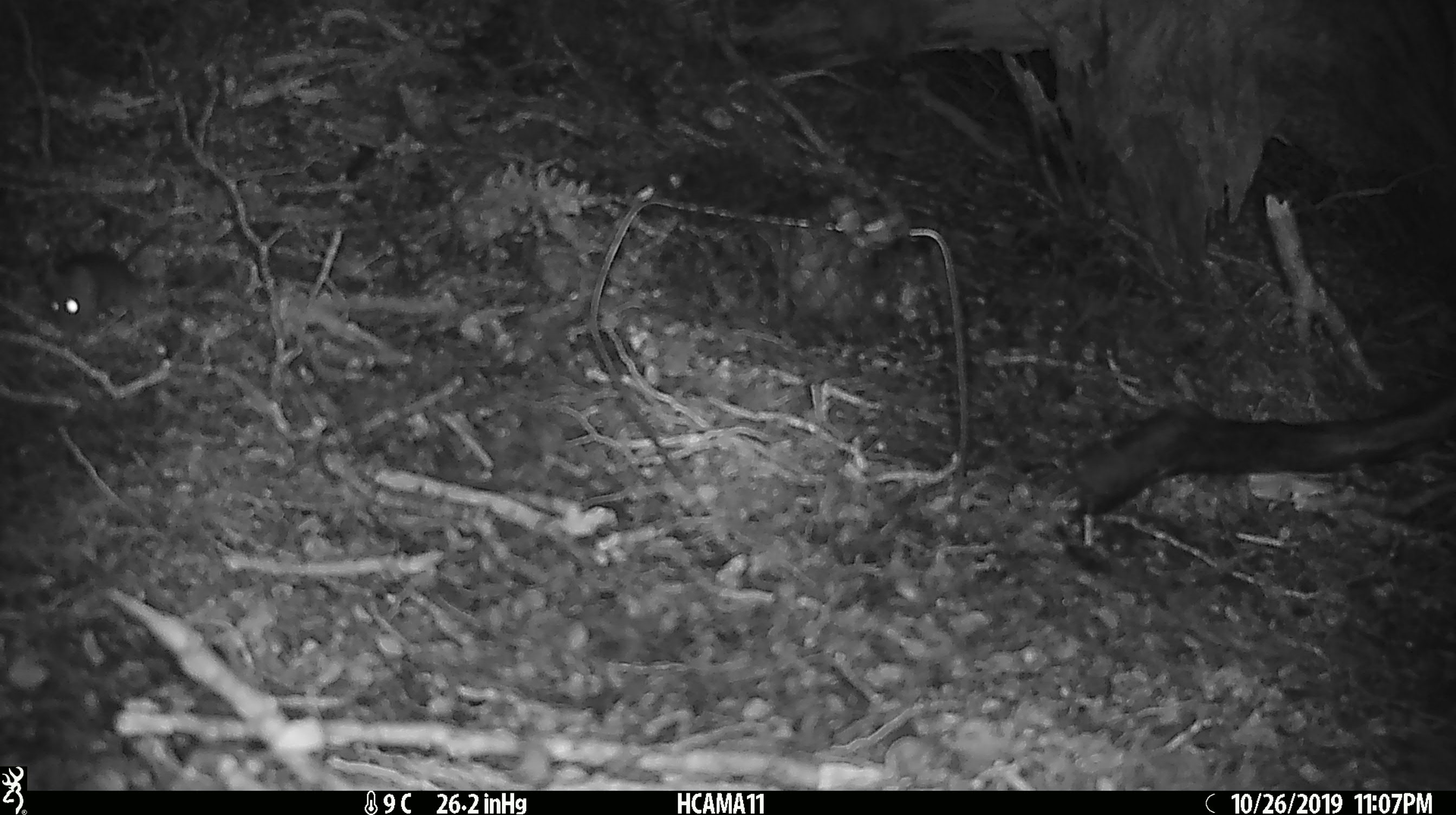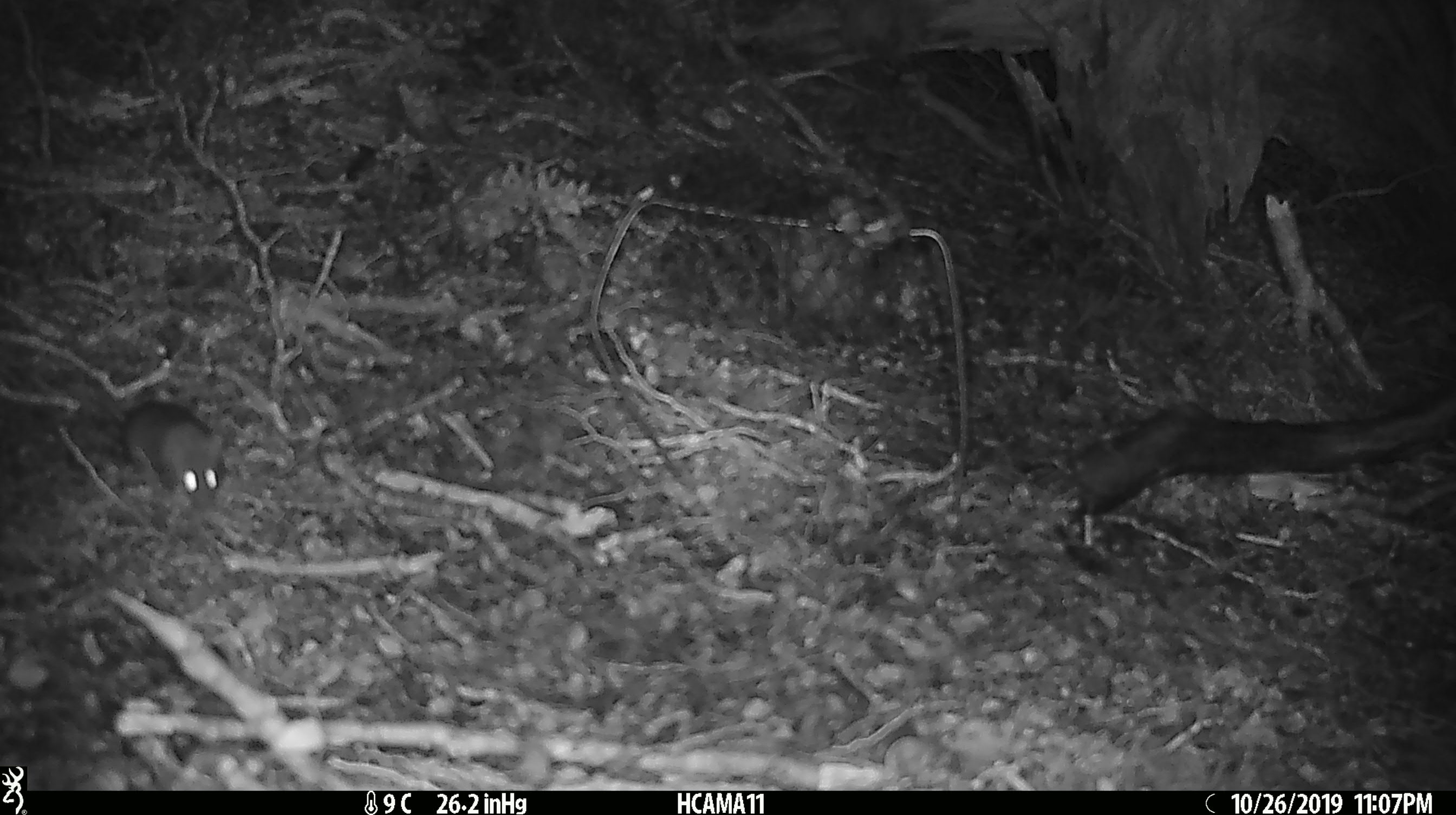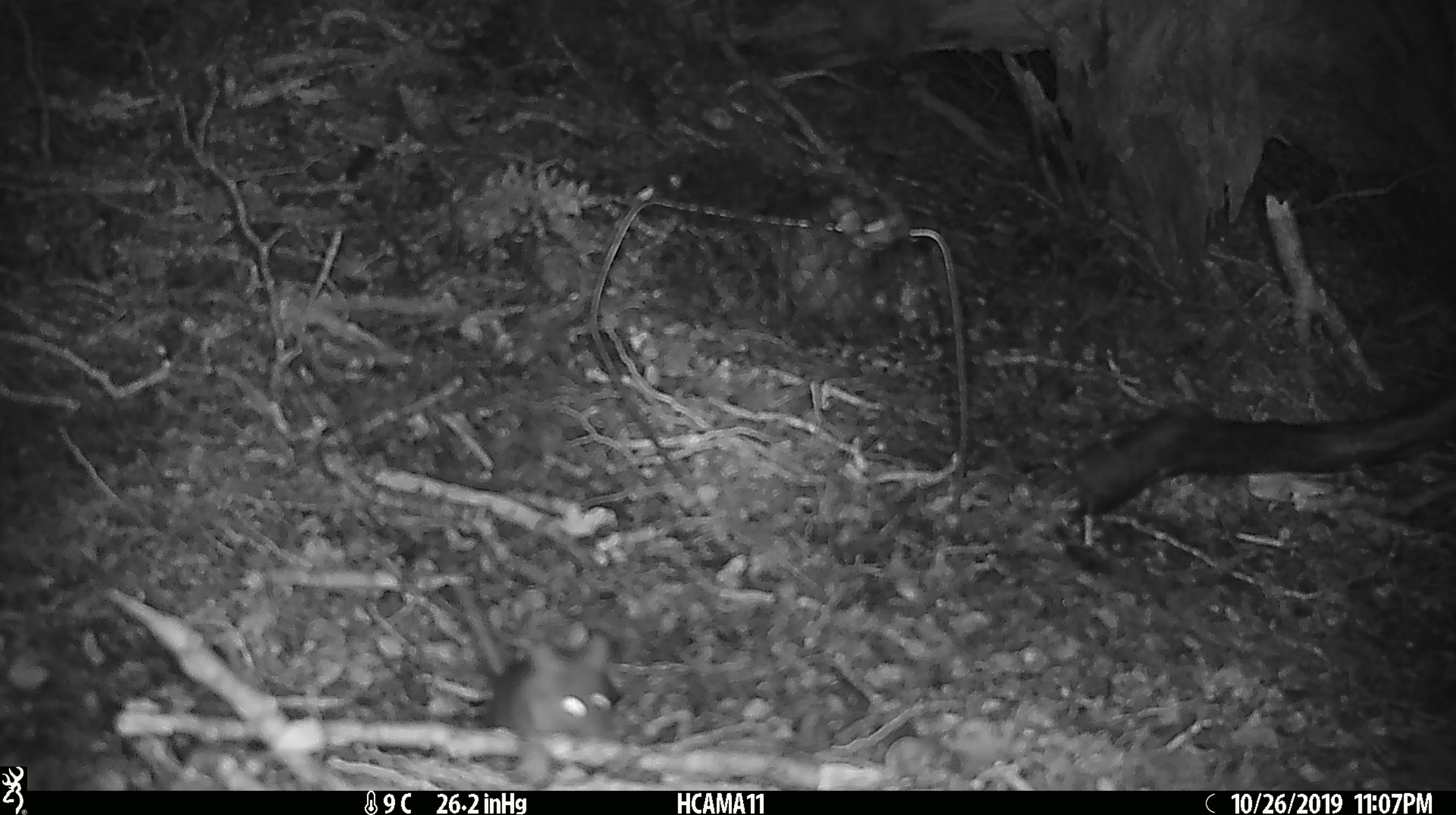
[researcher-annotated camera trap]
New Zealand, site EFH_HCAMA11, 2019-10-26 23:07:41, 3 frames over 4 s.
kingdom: Animalia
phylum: Chordata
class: Mammalia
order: Rodentia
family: Muridae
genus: Mus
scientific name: Mus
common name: mouse